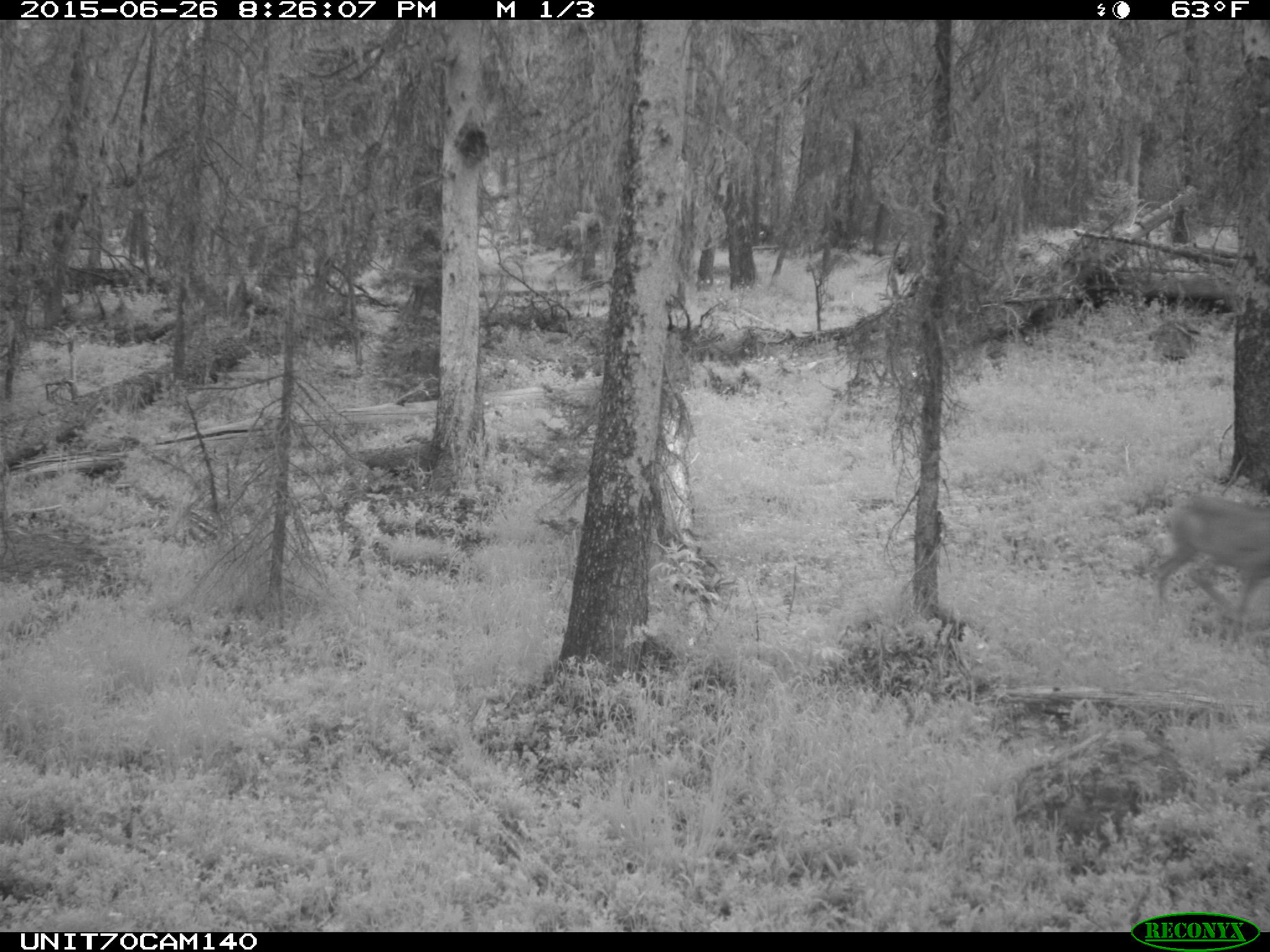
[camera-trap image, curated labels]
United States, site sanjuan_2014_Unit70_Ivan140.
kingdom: Animalia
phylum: Chordata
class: Mammalia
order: Artiodactyla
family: Cervidae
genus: Odocoileus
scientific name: Odocoileus hemionus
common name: mule deer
Odocoileus hemionus (mule deer).